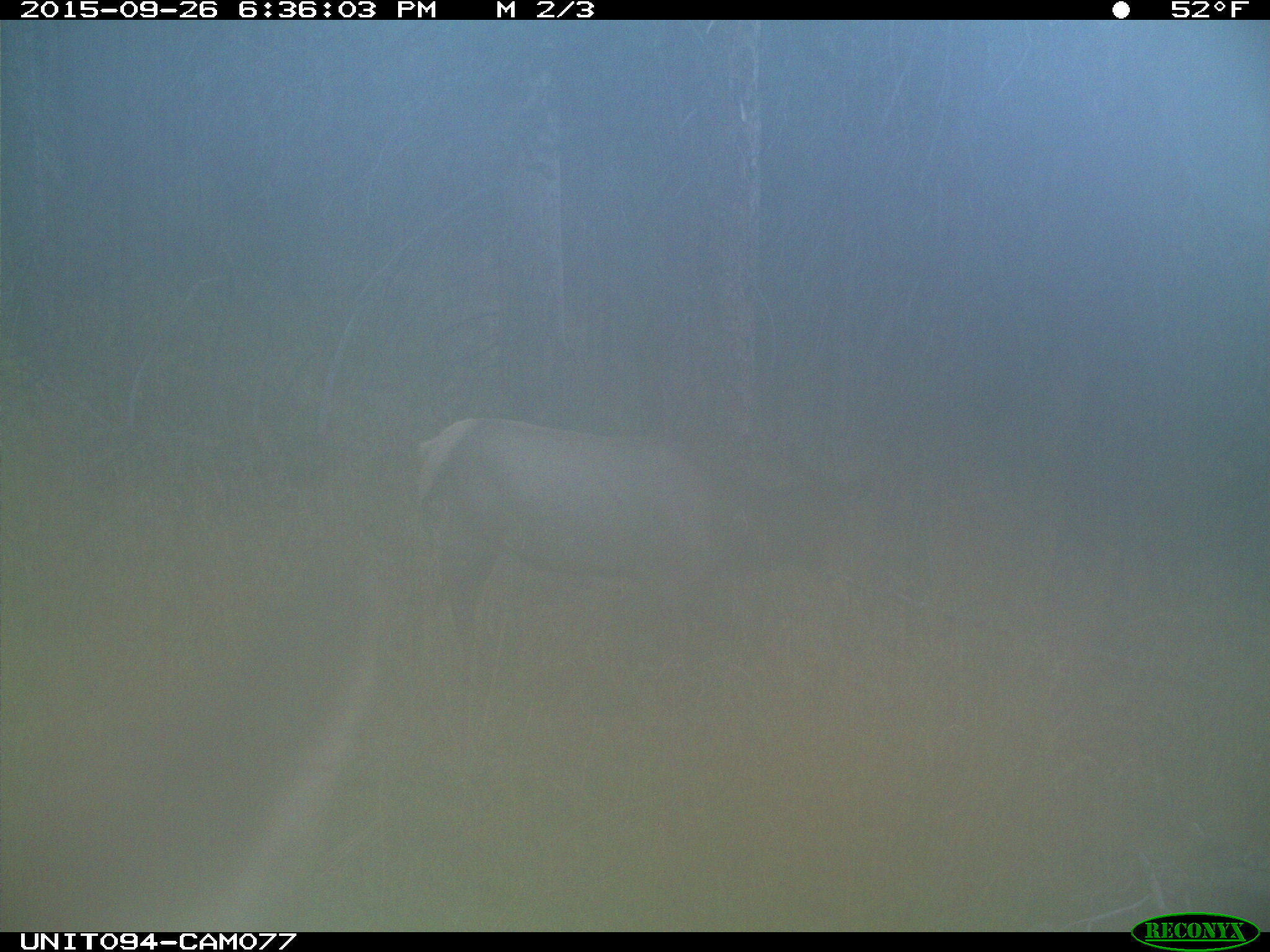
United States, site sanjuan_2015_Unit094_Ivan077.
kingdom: Animalia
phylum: Chordata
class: Mammalia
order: Artiodactyla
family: Cervidae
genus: Cervus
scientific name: Cervus elaphus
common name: red deer